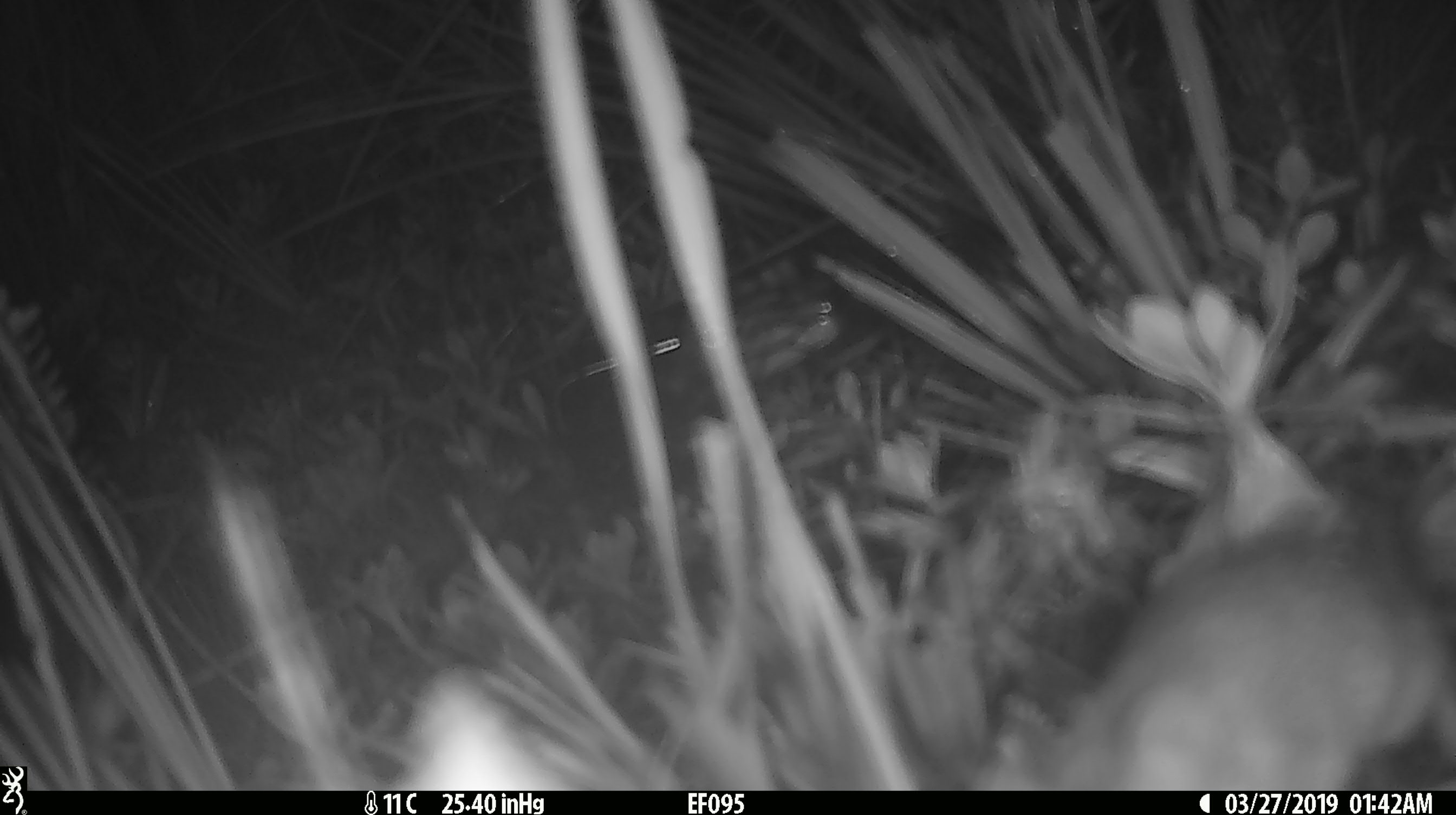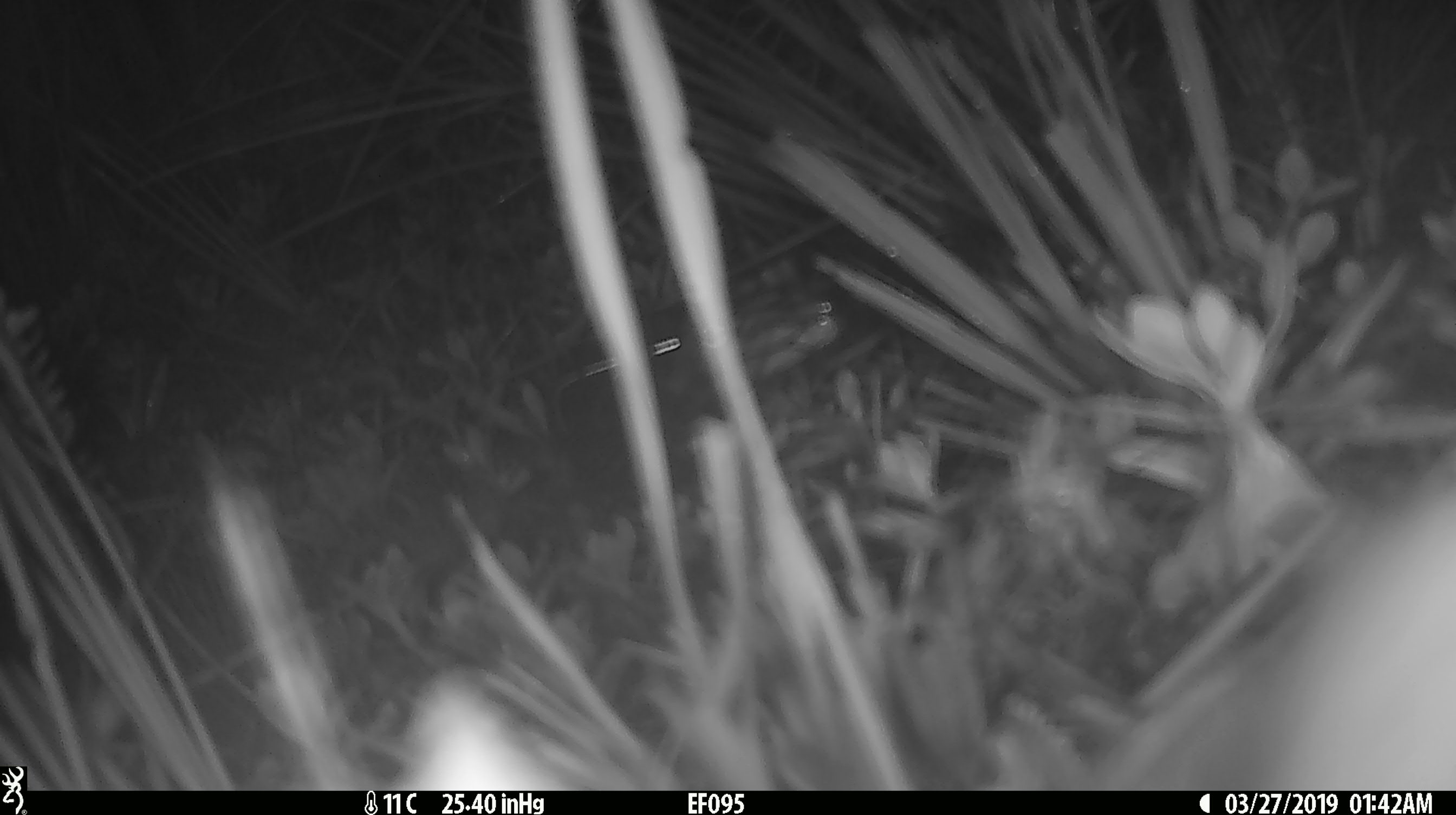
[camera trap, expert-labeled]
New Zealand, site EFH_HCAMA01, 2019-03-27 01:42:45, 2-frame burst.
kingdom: Animalia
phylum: Chordata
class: Mammalia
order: Rodentia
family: Muridae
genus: Rattus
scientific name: Rattus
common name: rat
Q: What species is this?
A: Rat (Rattus).